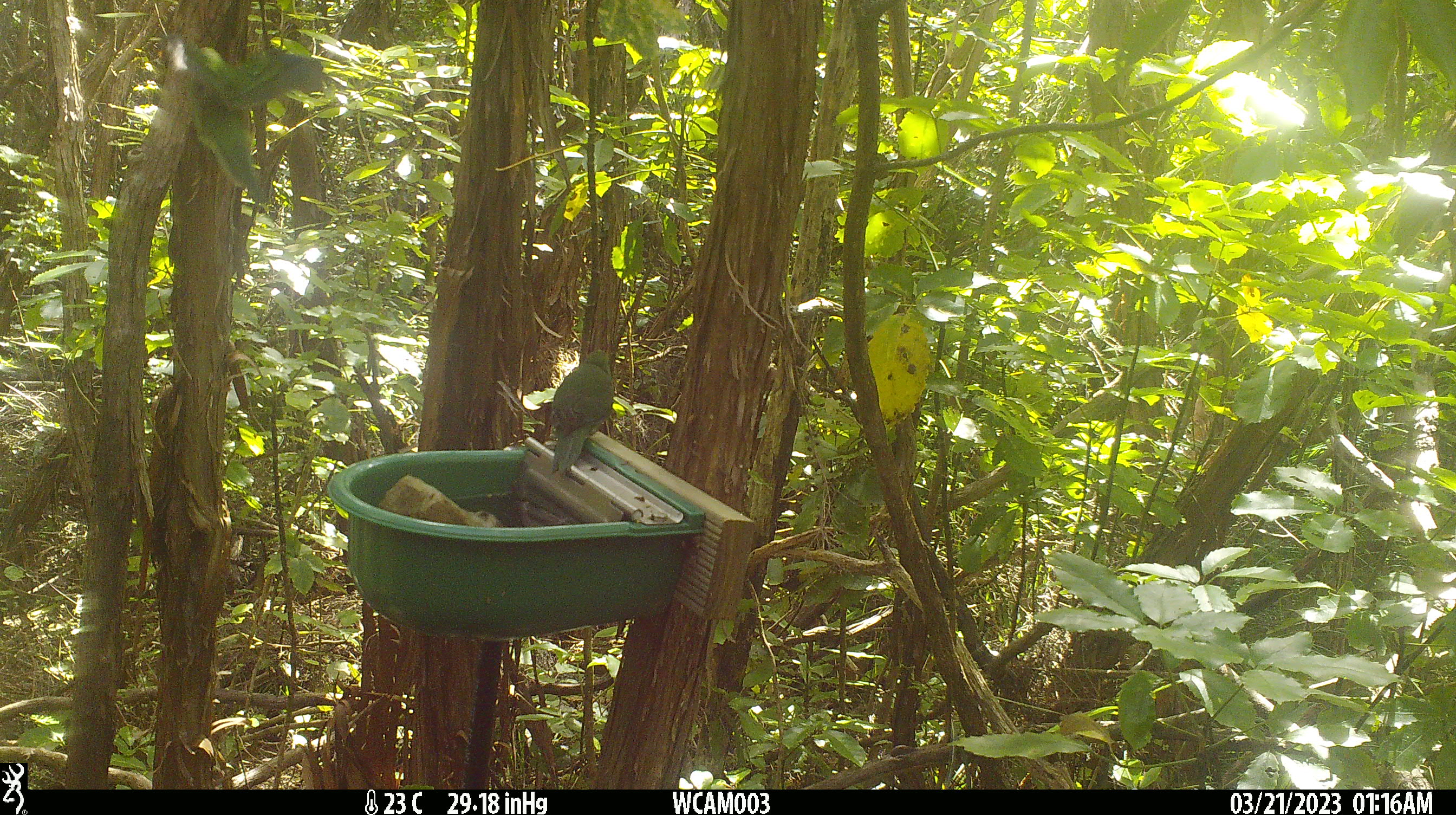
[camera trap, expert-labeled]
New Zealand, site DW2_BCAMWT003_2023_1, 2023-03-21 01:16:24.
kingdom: Animalia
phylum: Chordata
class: Aves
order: Psittaciformes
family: Psittaculidae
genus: Cyanoramphus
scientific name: Cyanoramphus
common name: parakeet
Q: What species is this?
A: Parakeet (Cyanoramphus).